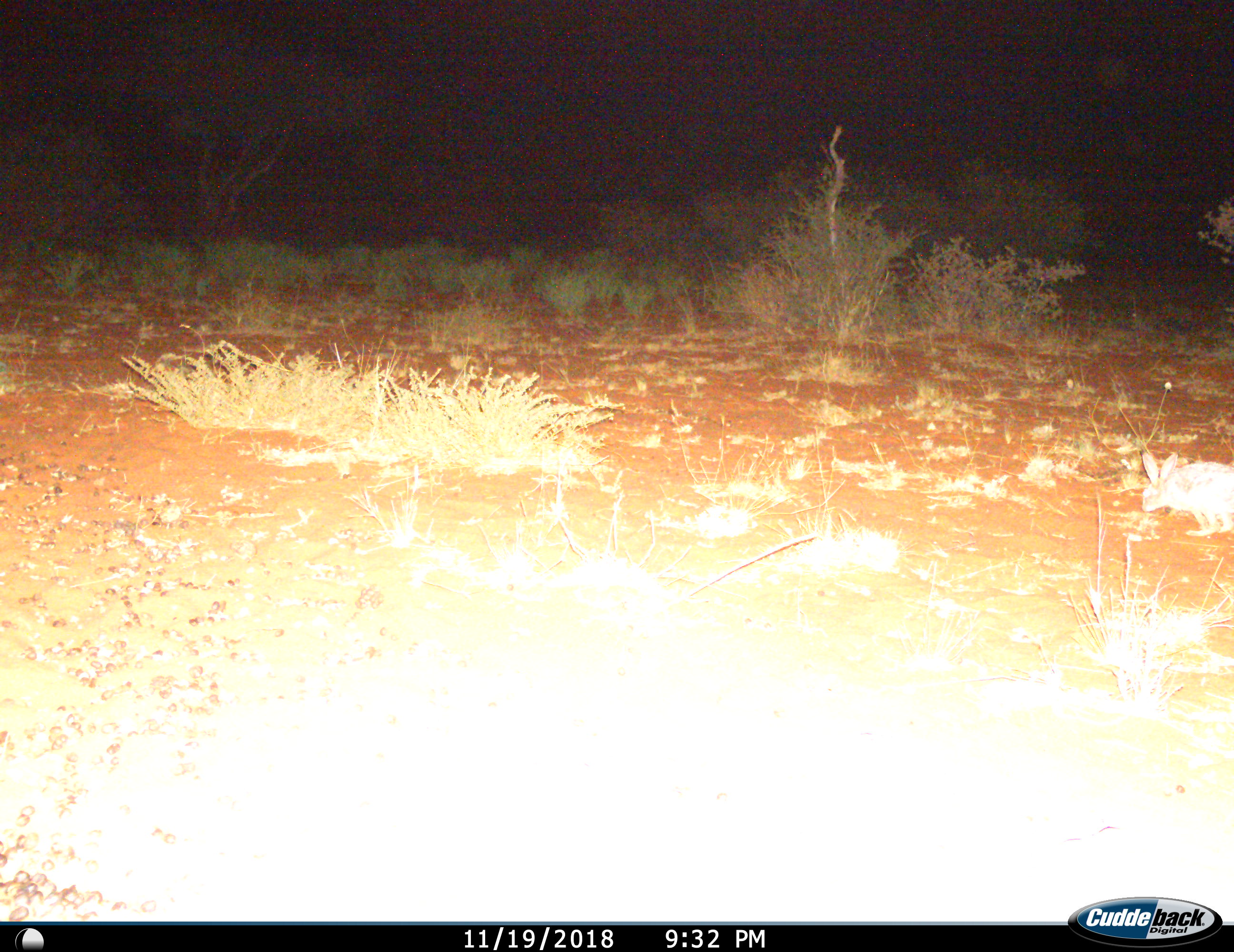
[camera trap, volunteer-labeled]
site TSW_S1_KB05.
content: unidentified animal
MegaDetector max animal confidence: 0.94